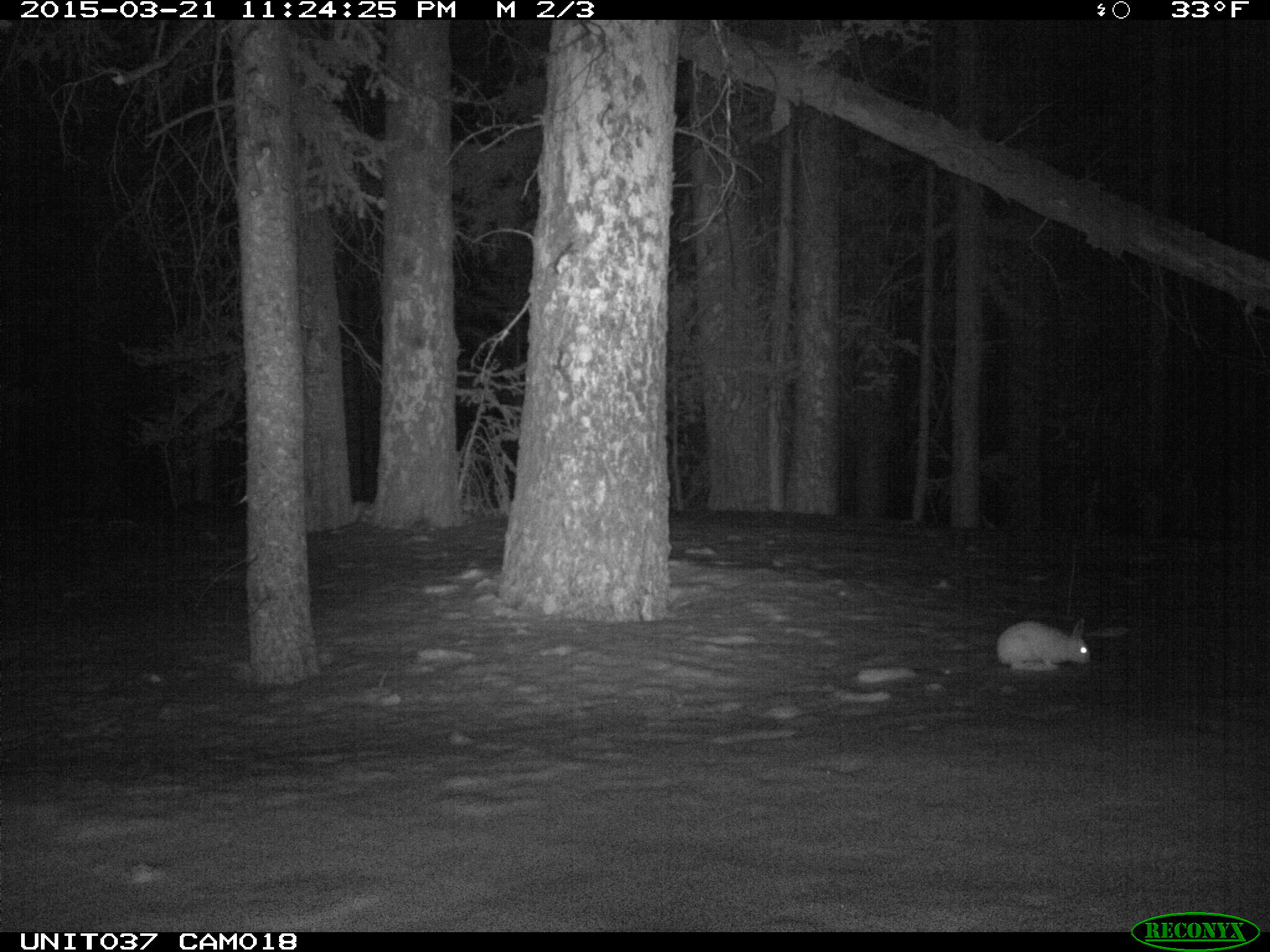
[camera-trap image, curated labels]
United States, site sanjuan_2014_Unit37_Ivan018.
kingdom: Animalia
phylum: Chordata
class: Mammalia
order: Lagomorpha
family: Leporidae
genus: Lepus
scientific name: Lepus americanus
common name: snowshoe hare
Lepus americanus (snowshoe hare).